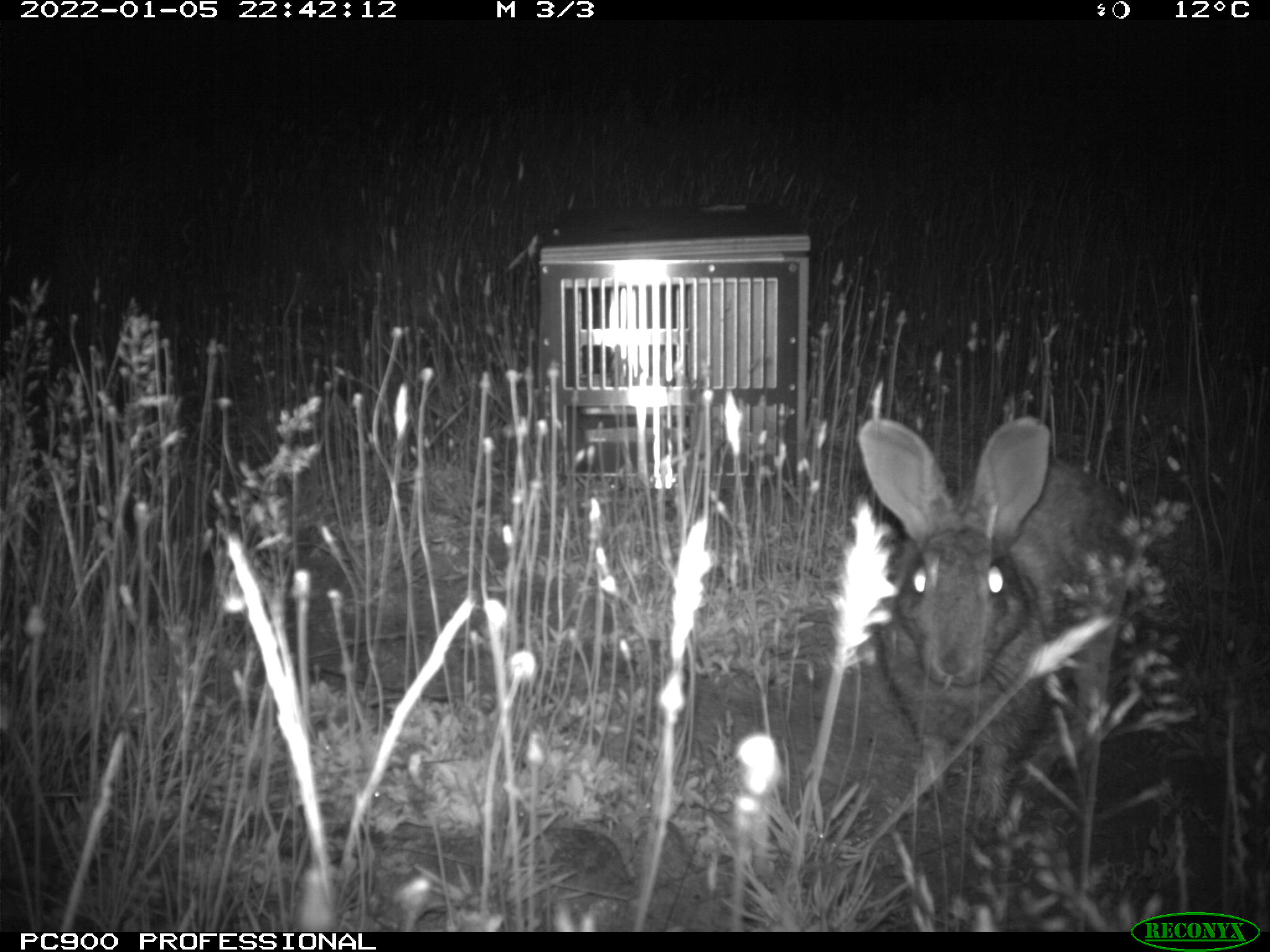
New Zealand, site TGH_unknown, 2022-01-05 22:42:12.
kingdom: Animalia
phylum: Chordata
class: Mammalia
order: Lagomorpha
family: Leporidae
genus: Oryctolagus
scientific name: Oryctolagus cuniculus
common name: european rabbit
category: rabbit